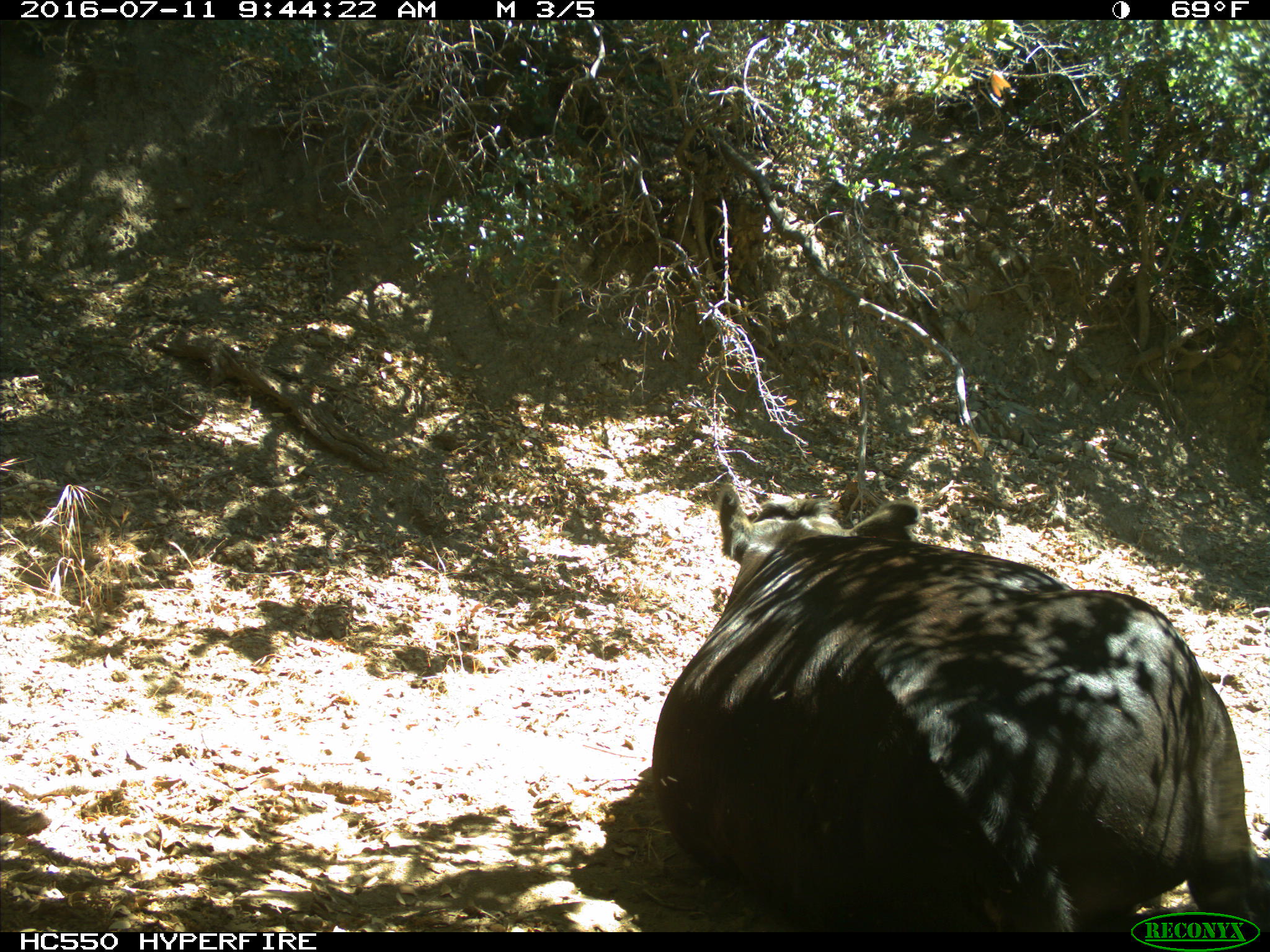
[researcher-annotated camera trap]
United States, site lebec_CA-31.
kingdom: Animalia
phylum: Chordata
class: Mammalia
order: Artiodactyla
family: Bovidae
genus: Bos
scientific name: Bos taurus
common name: domestic cow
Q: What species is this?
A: Bos taurus (domestic cow).